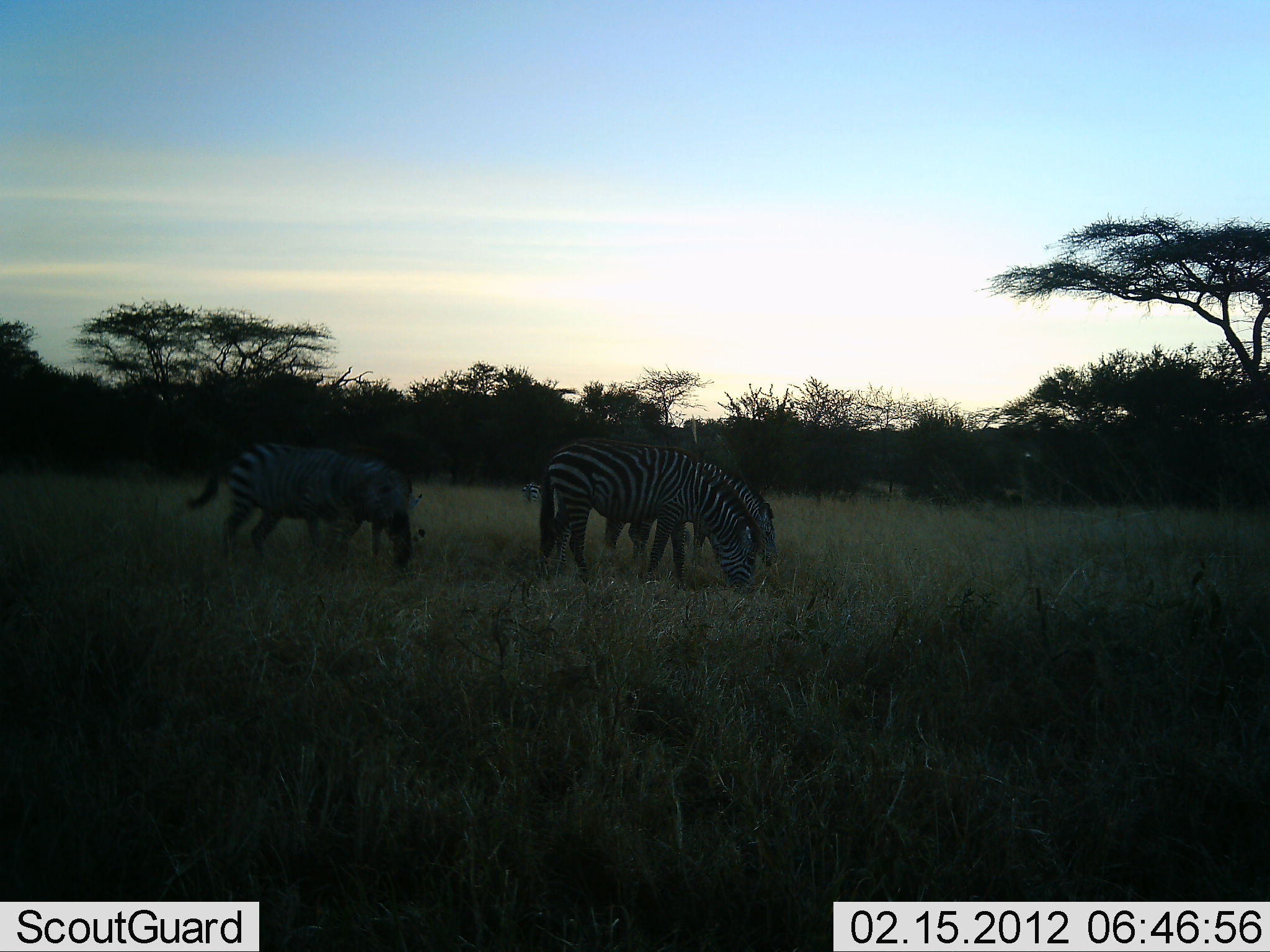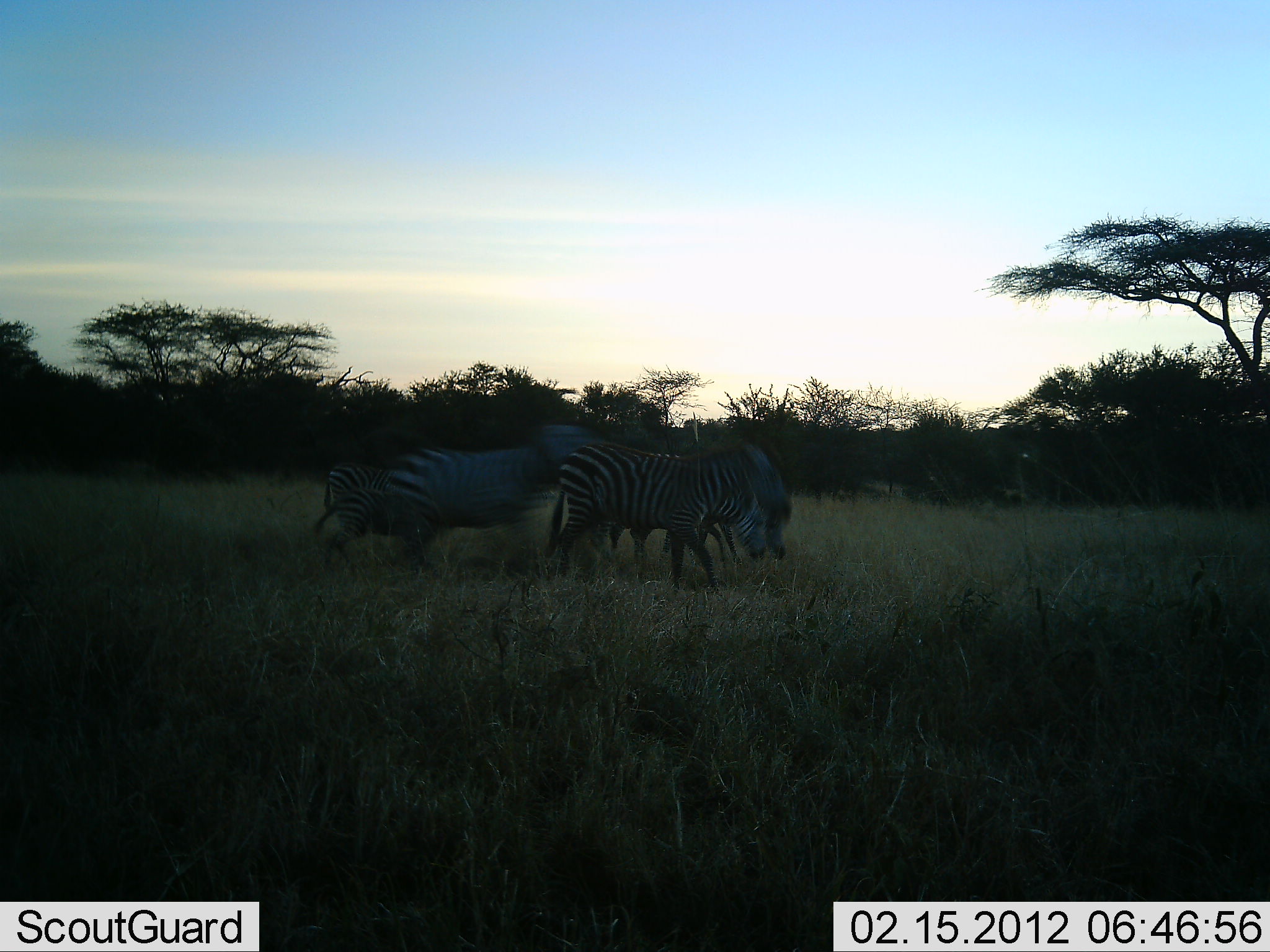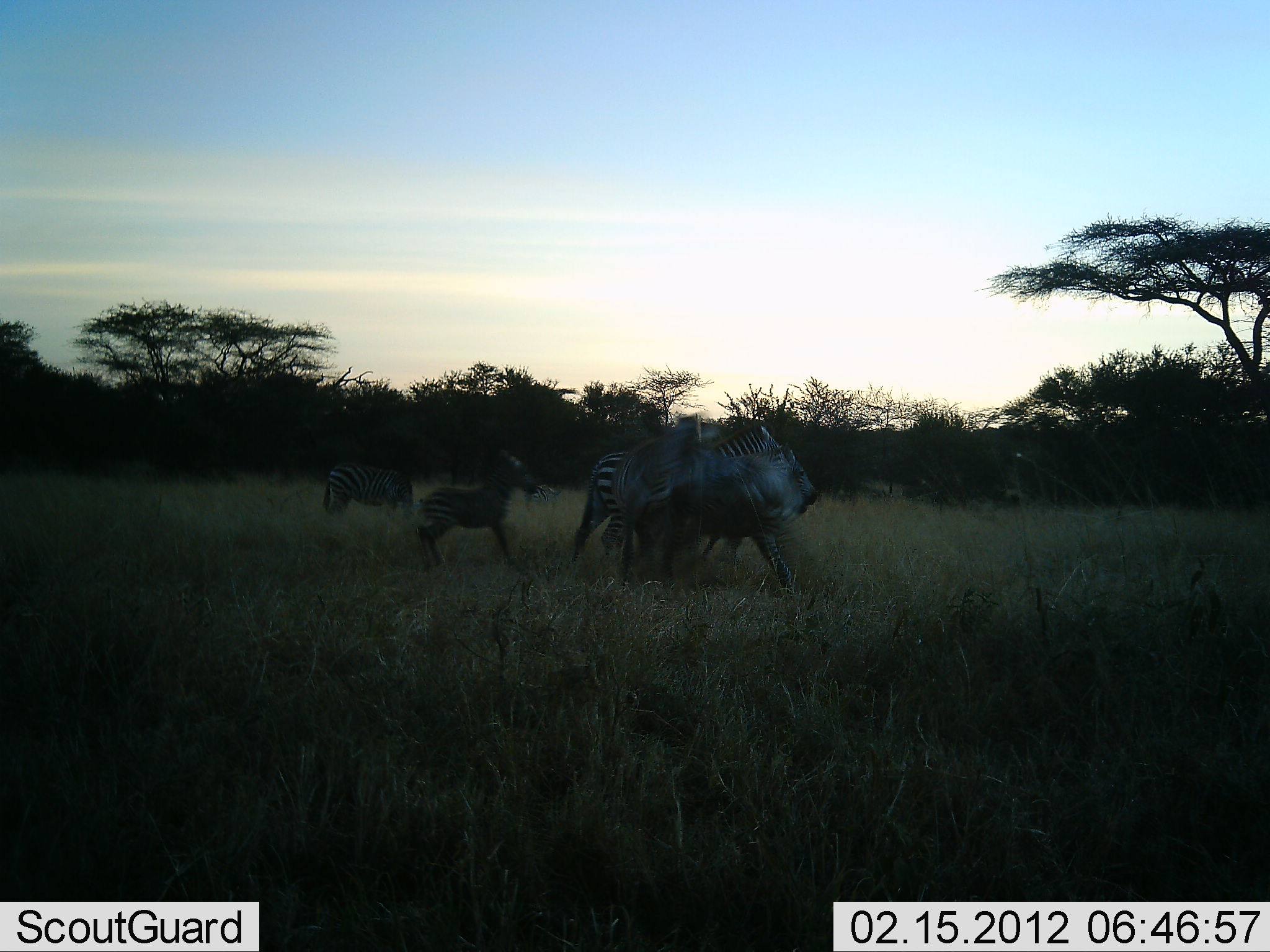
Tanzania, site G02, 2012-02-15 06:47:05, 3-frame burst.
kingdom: Animalia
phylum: Chordata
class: Mammalia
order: Perissodactyla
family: Equidae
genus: Equus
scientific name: Equus quagga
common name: plains zebra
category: zebra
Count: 6.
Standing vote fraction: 31%.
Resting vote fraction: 0%.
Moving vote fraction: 75%.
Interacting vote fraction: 31%.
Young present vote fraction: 50%.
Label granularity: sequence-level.